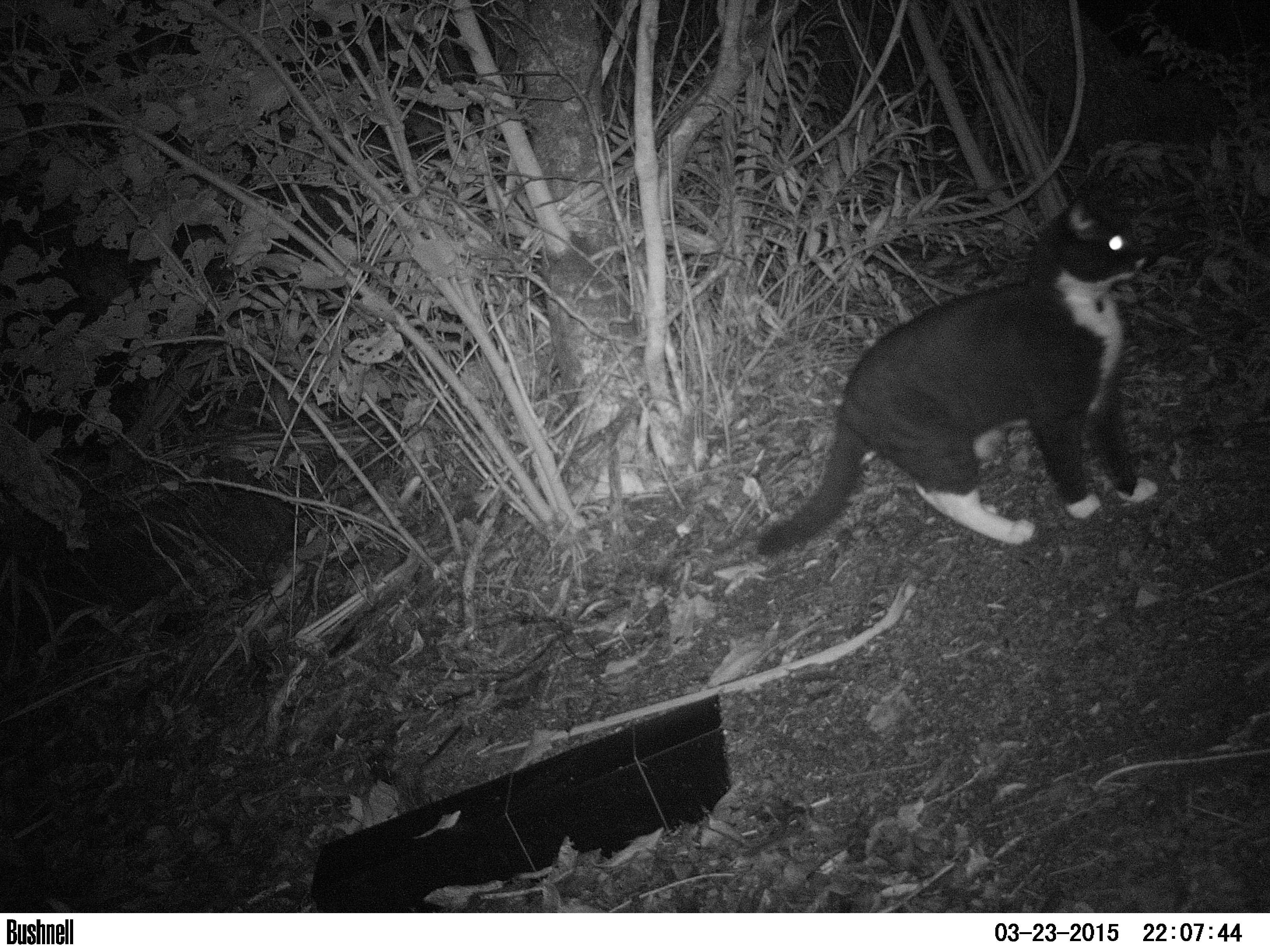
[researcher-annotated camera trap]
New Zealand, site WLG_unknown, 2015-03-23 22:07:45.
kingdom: Animalia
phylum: Chordata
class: Mammalia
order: Carnivora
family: Felidae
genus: Felis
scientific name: Felis catus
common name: domestic cat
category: cat